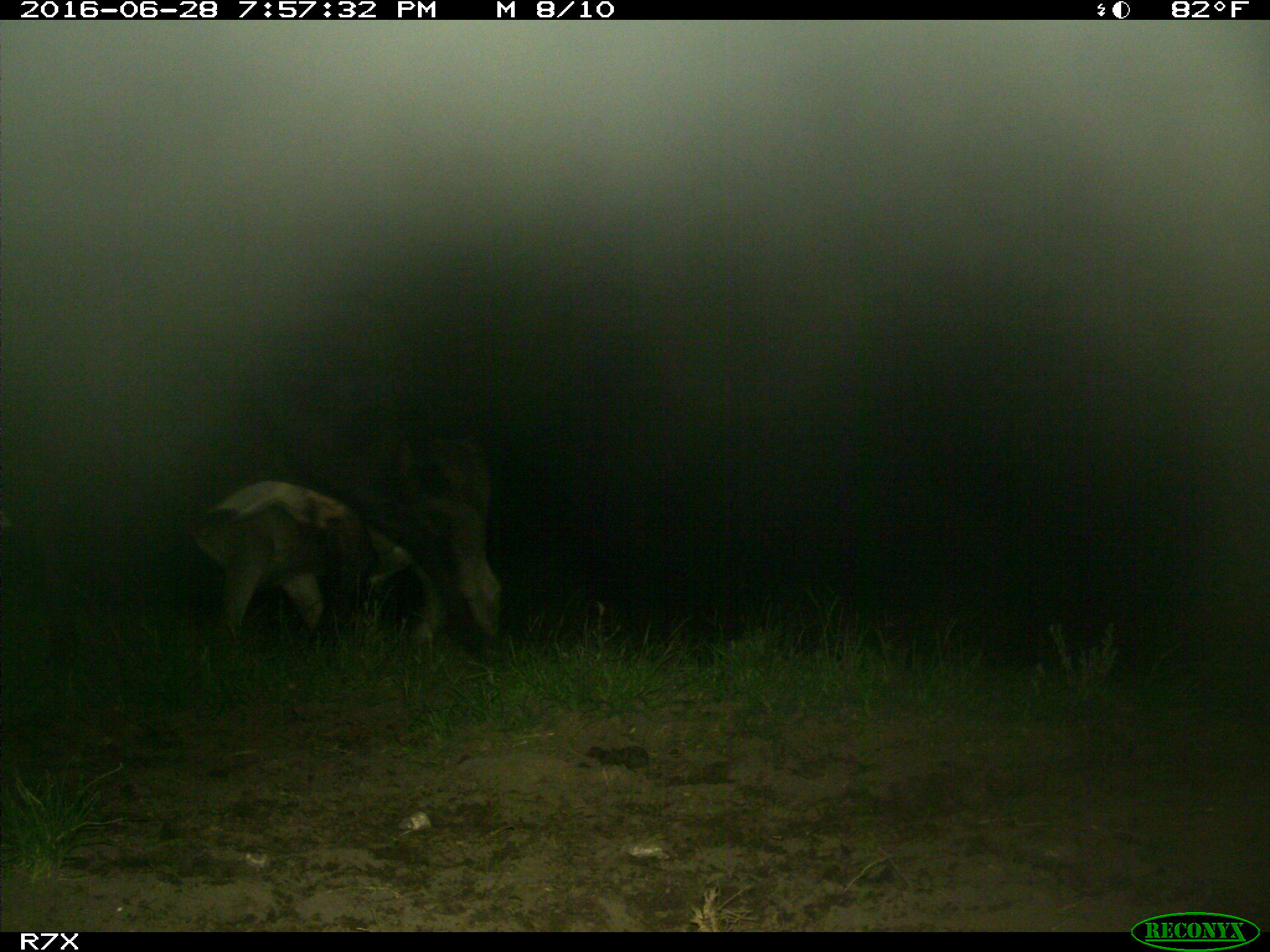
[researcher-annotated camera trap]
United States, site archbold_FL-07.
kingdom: Animalia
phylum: Chordata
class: Mammalia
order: Artiodactyla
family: Bovidae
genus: Bos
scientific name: Bos taurus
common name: domestic cow